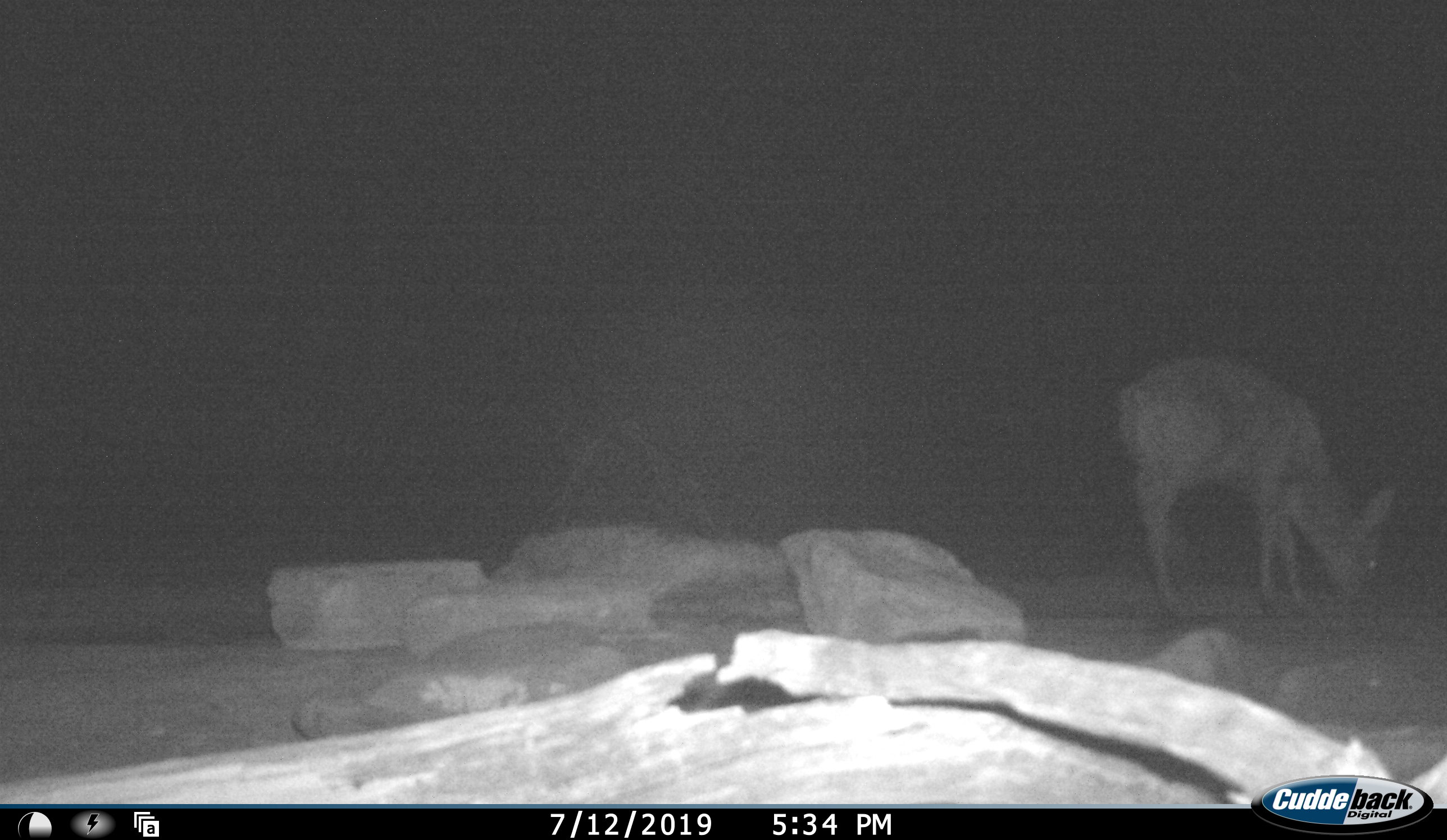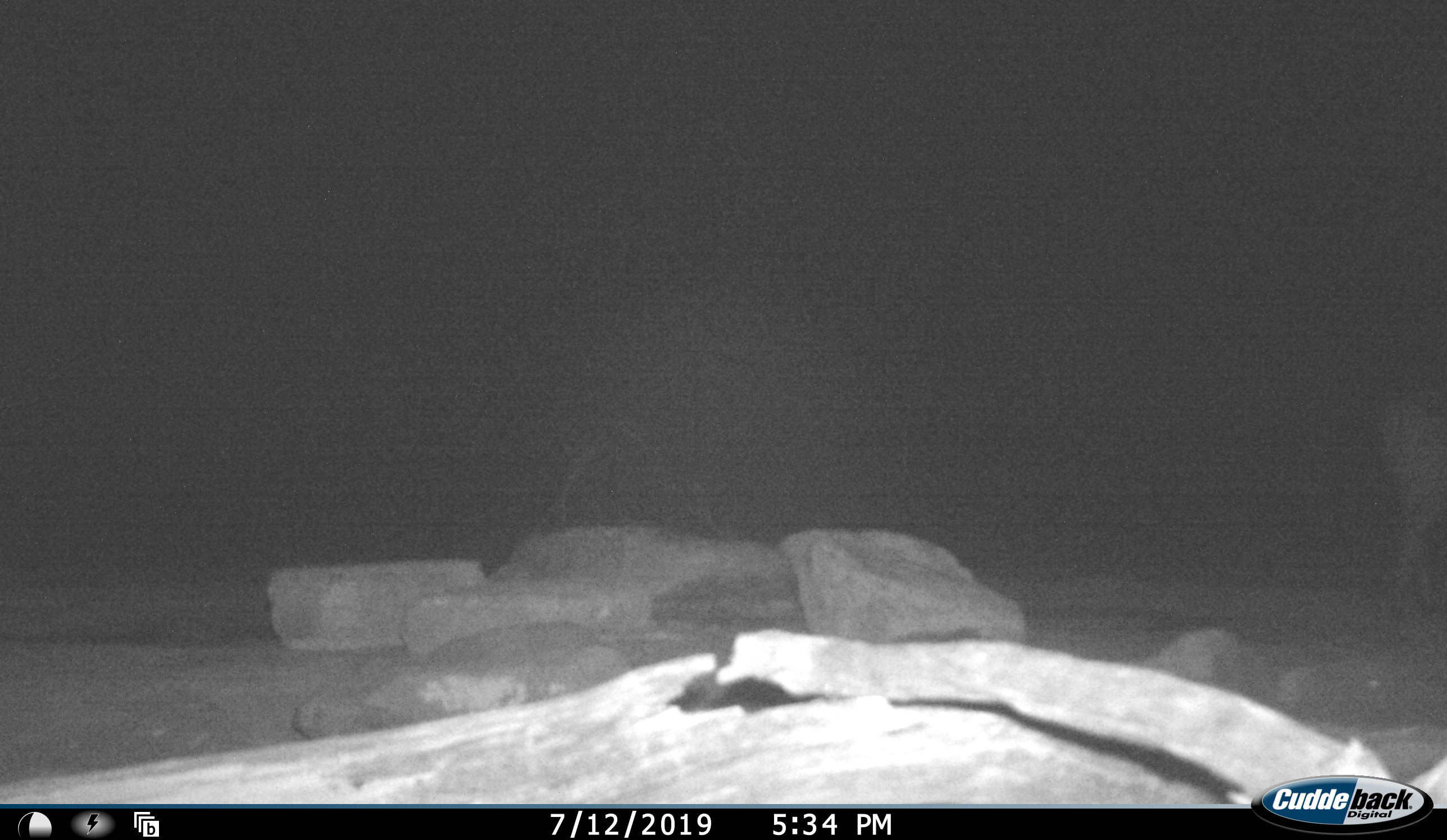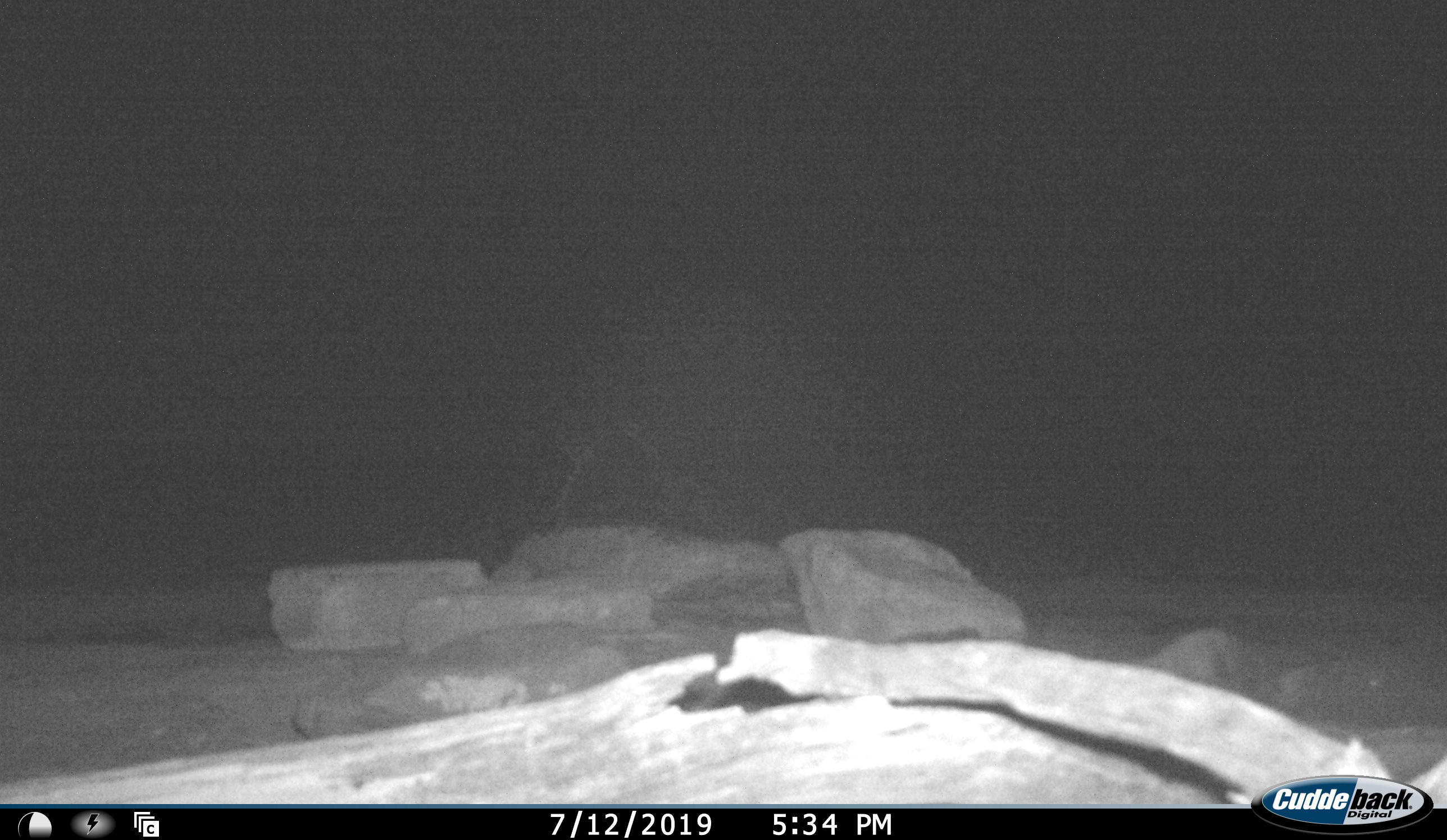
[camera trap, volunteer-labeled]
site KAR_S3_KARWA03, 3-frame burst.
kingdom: Animalia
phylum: Chordata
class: Mammalia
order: Artiodactyla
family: Bovidae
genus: Sylvicapra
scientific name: Sylvicapra grimmia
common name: common duiker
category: duikercommongrey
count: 1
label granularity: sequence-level